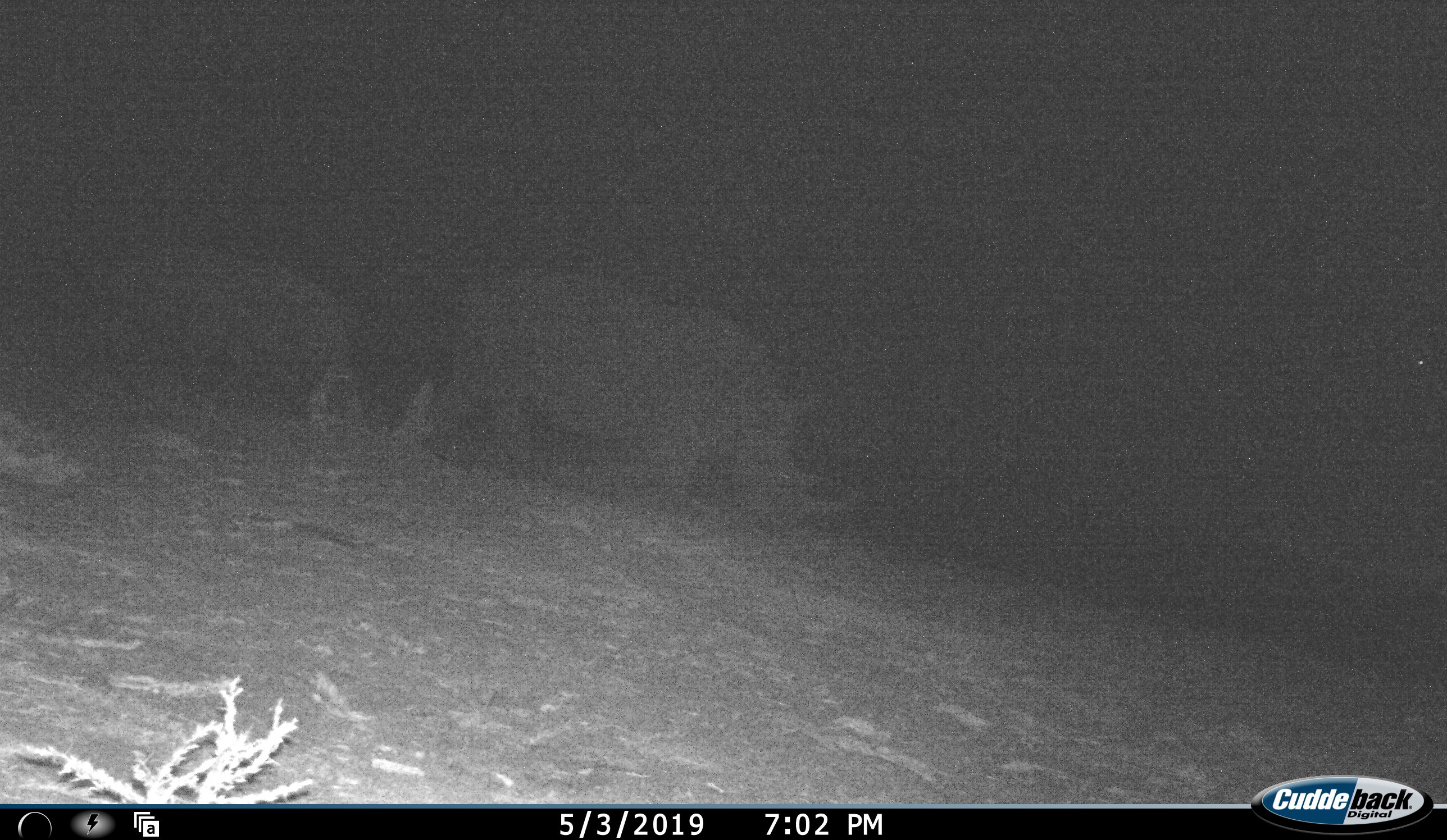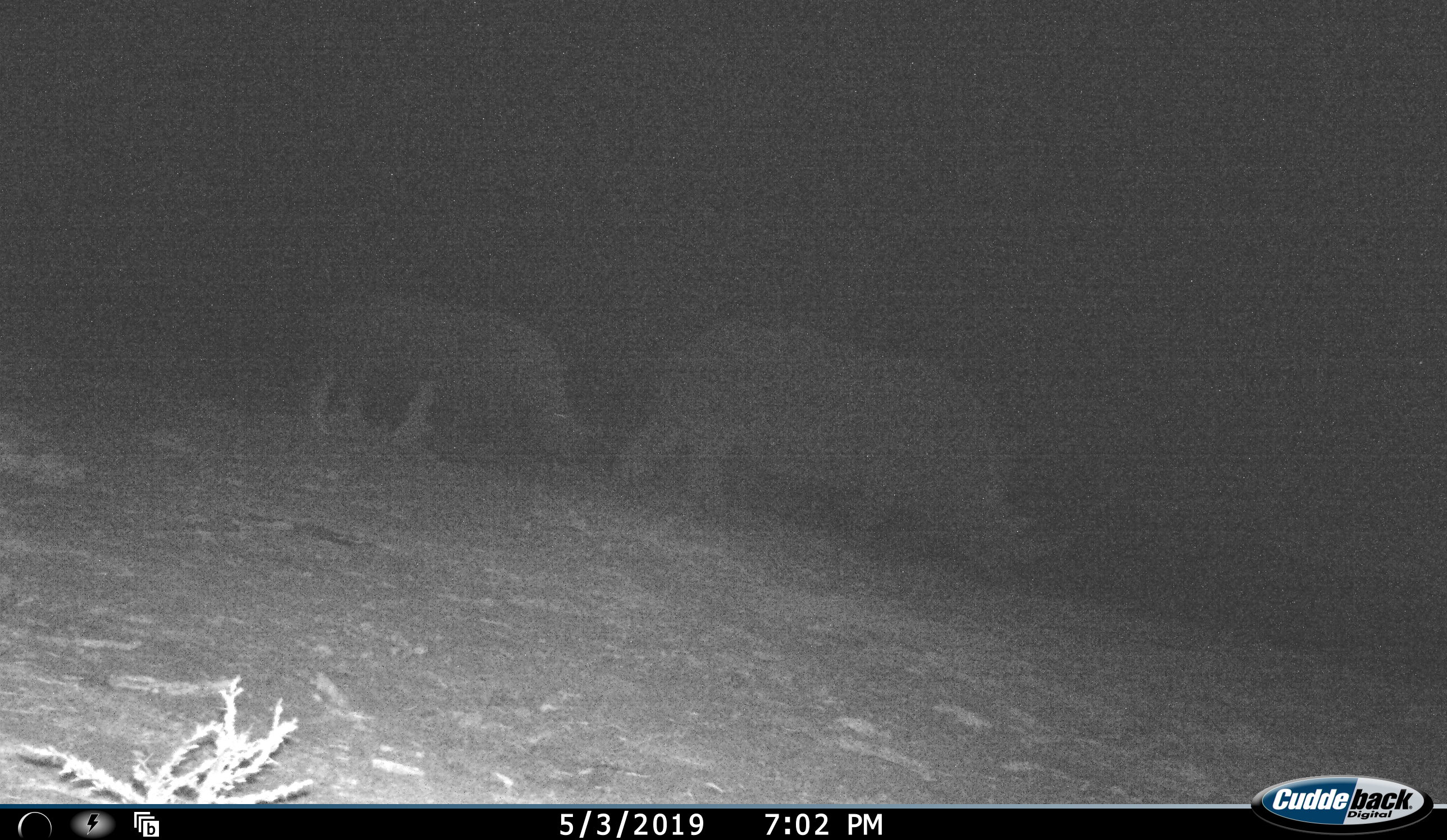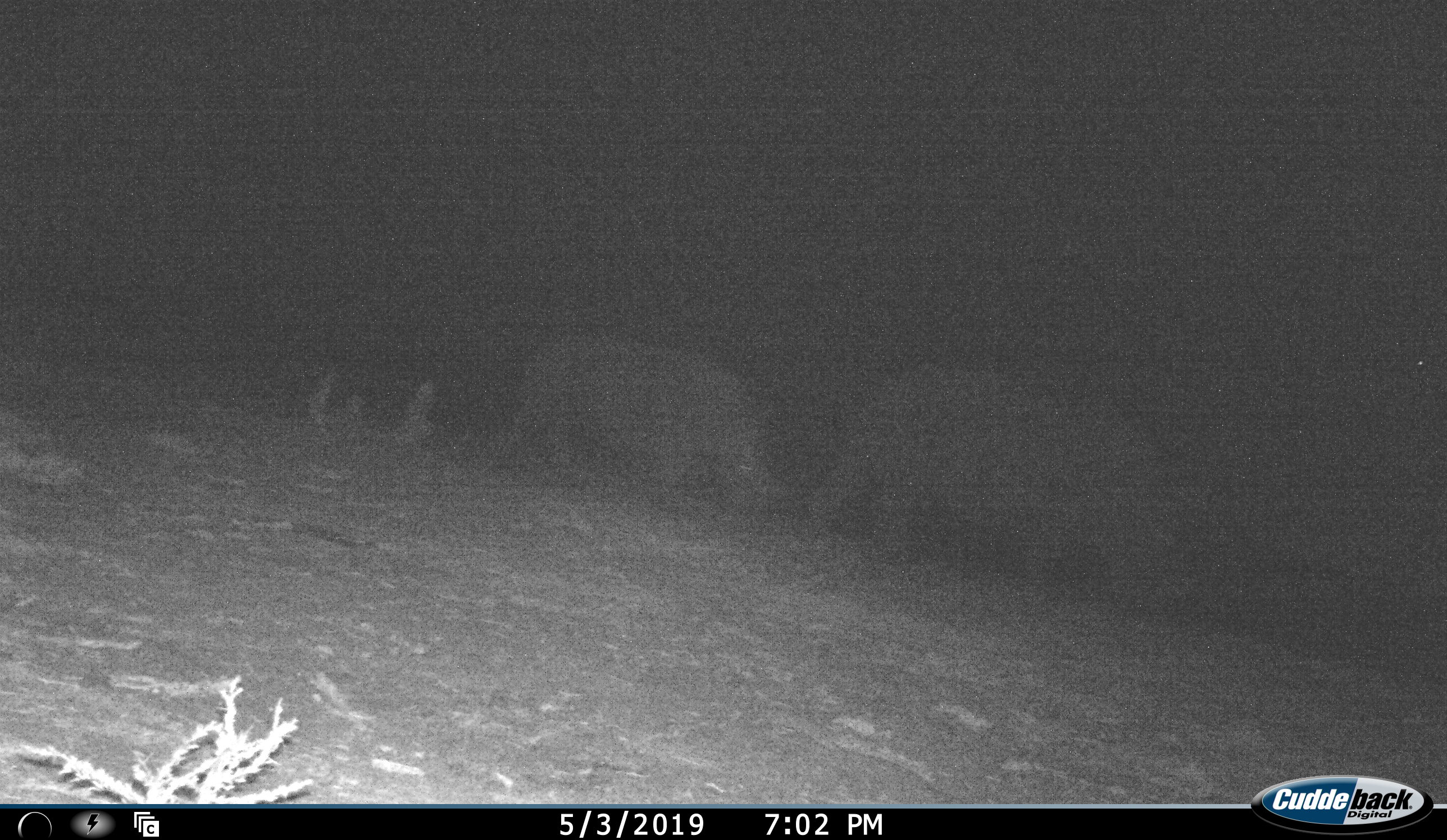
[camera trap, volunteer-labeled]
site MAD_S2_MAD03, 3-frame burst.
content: unidentified animal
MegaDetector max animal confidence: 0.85